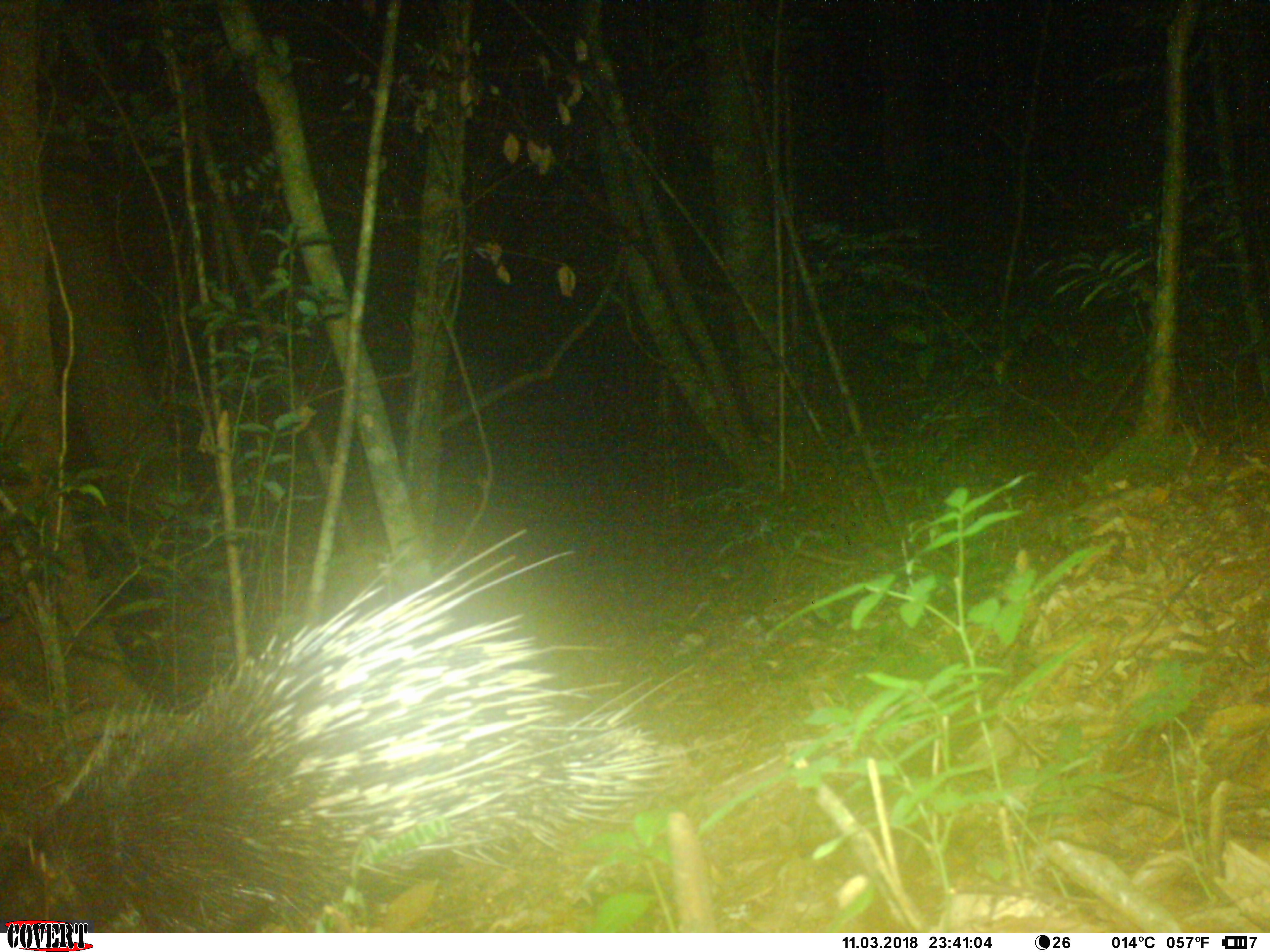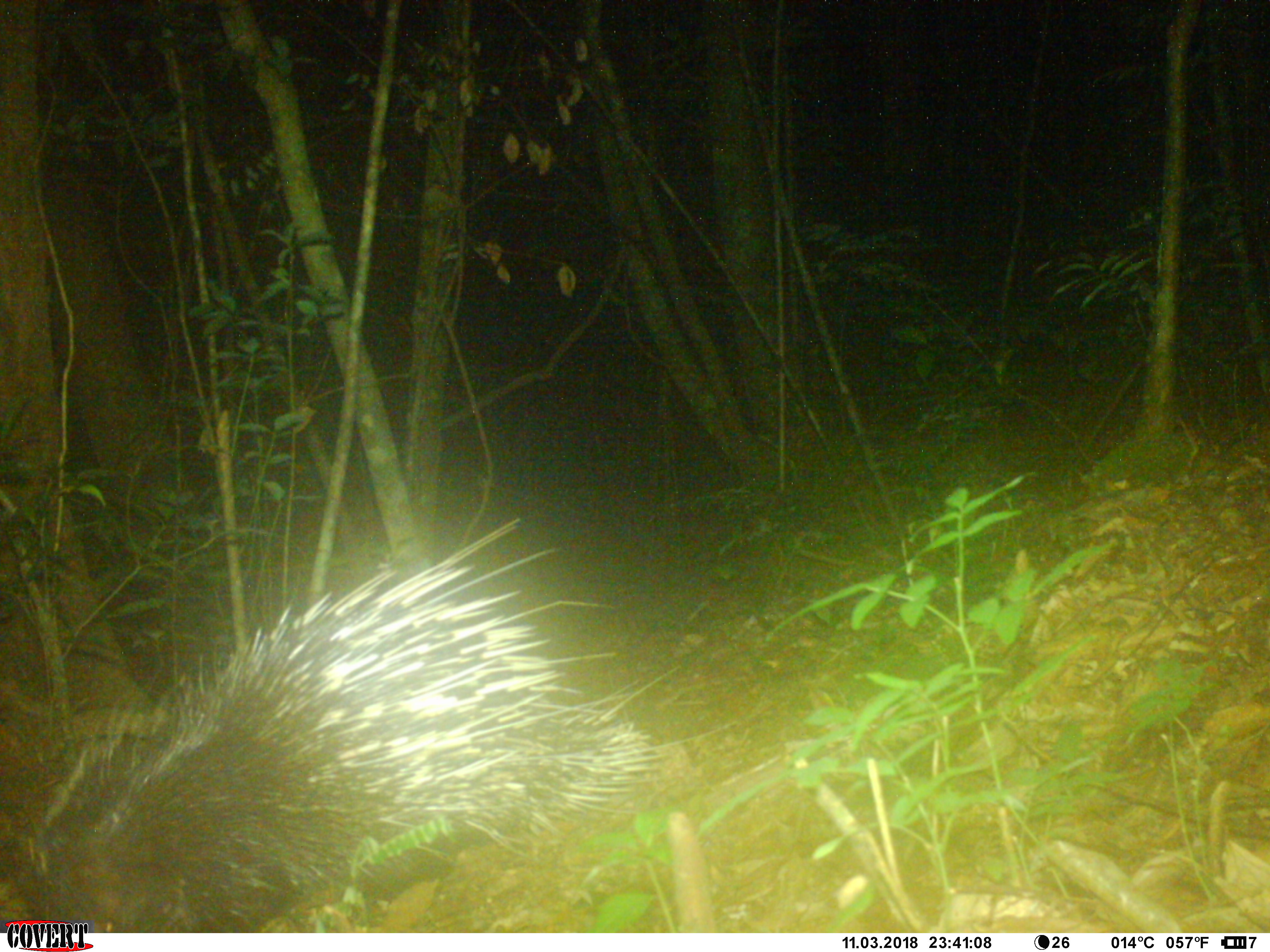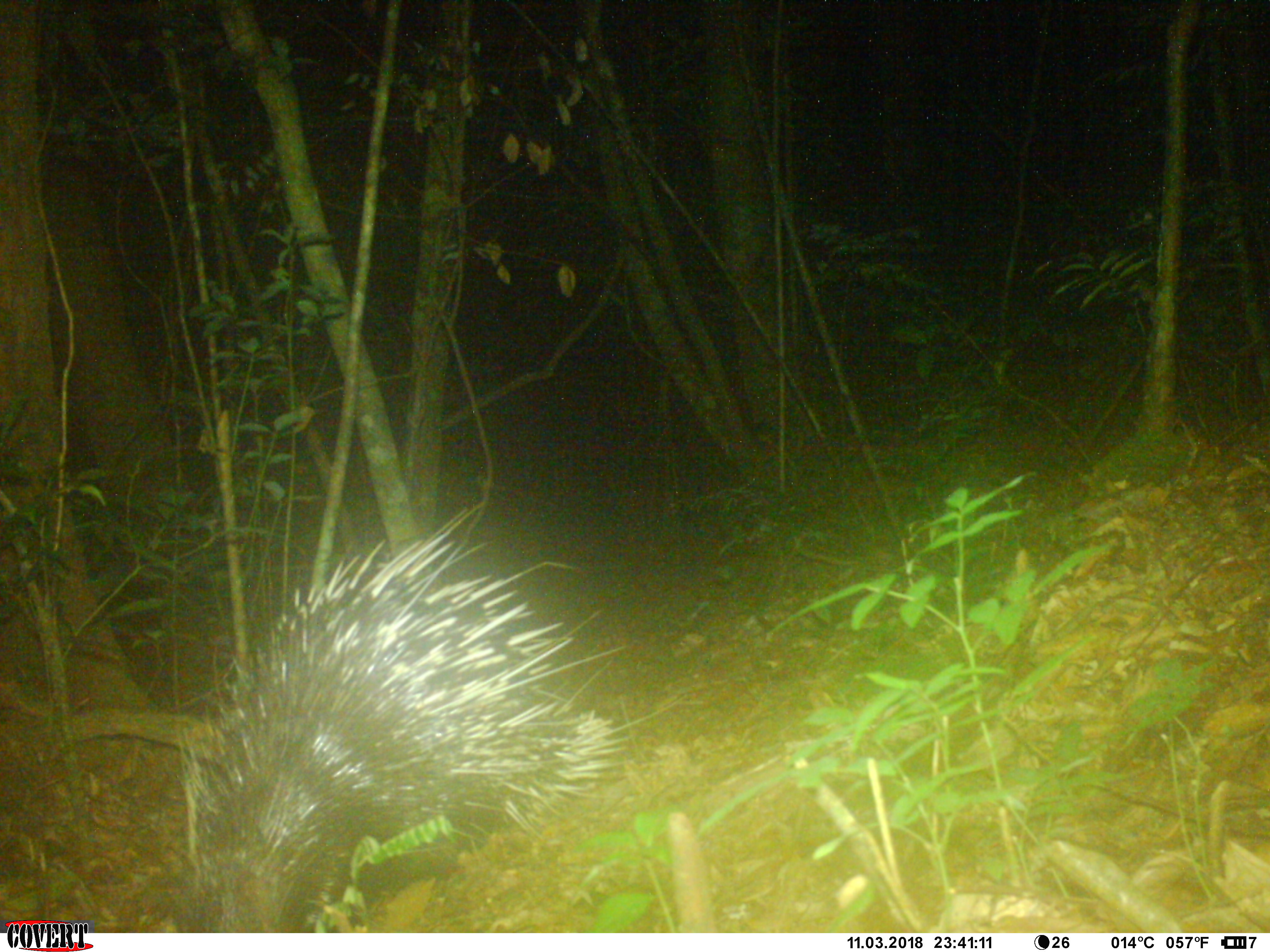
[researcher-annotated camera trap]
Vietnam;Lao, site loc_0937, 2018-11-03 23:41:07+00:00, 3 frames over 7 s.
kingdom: Animalia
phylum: Chordata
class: Mammalia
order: Rodentia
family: Hystricidae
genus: Hystrix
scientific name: Hystrix brachyura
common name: malayan porcupine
Malayan porcupine (Hystrix brachyura). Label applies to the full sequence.